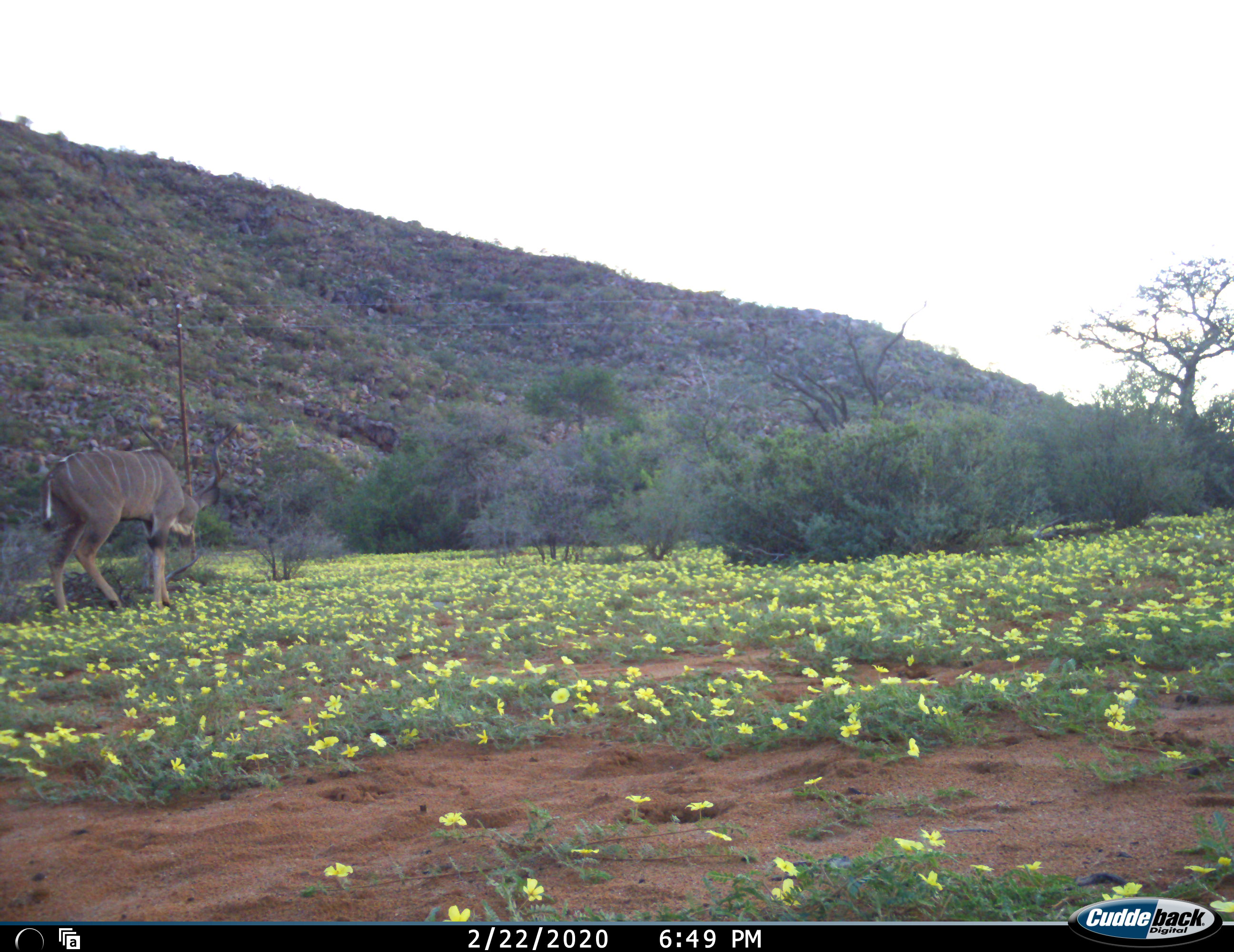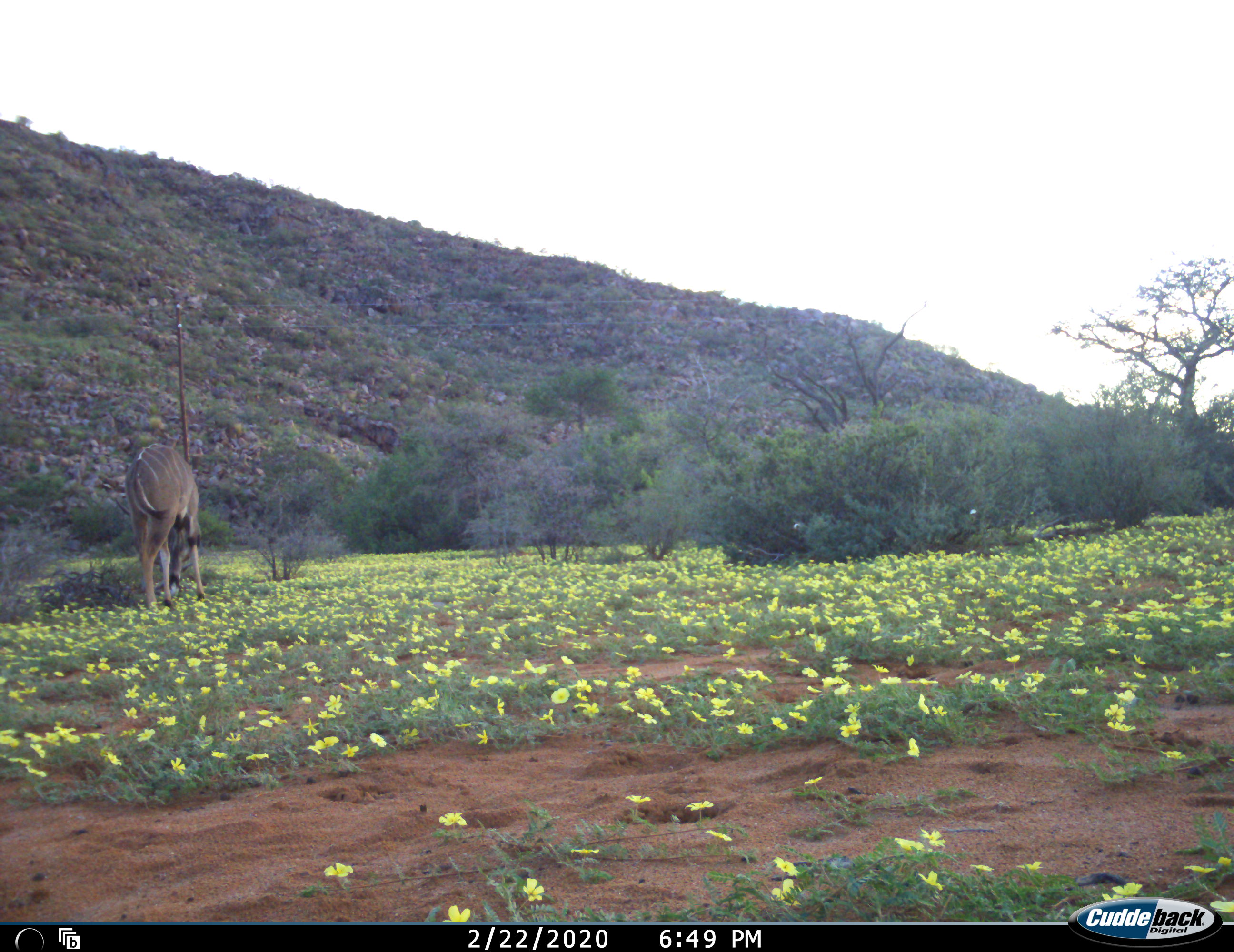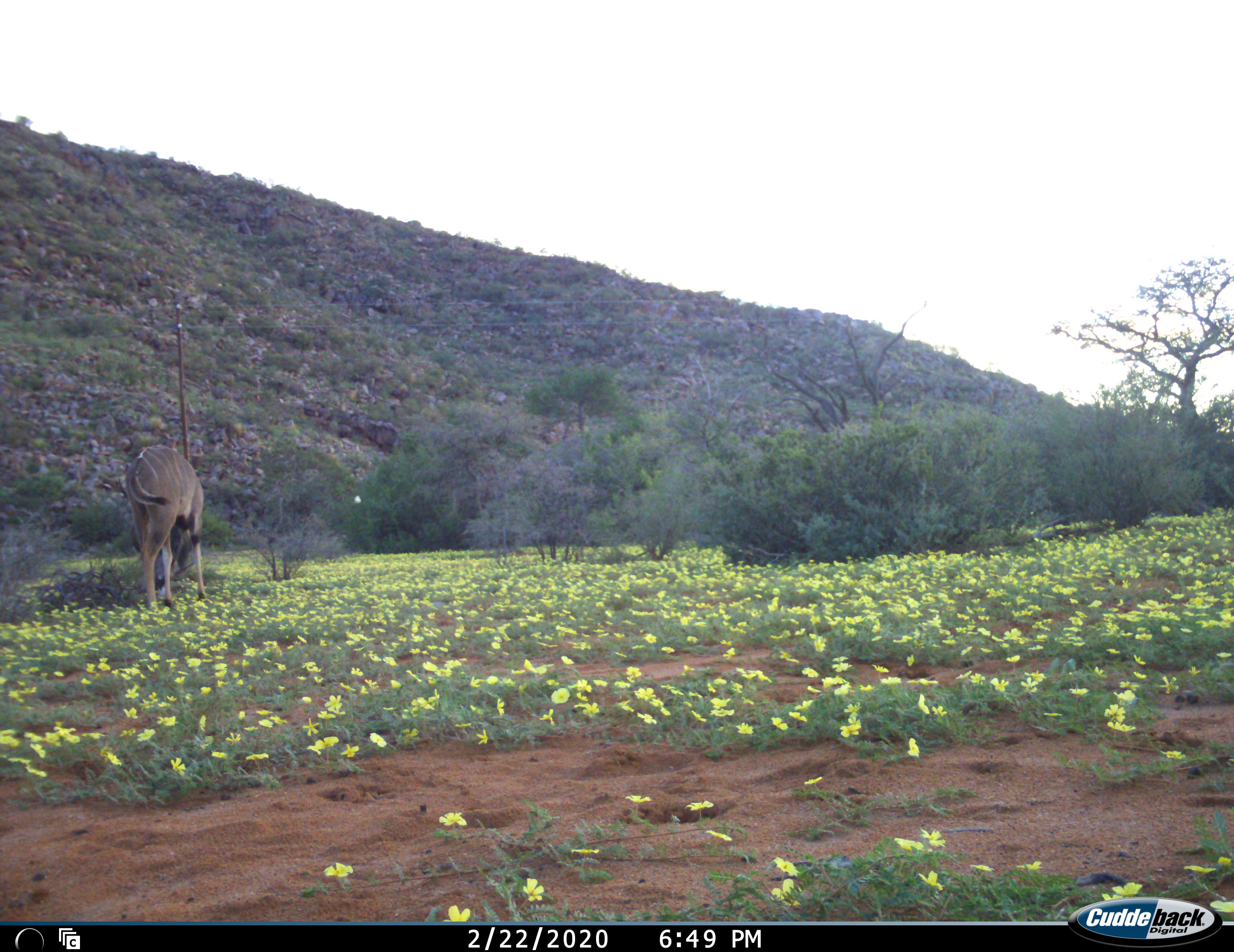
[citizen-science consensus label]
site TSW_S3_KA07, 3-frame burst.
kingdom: Animalia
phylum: Chordata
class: Mammalia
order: Artiodactyla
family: Bovidae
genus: Tragelaphus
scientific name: Tragelaphus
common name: kudu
Kudu (Tragelaphus), count 1. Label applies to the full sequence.